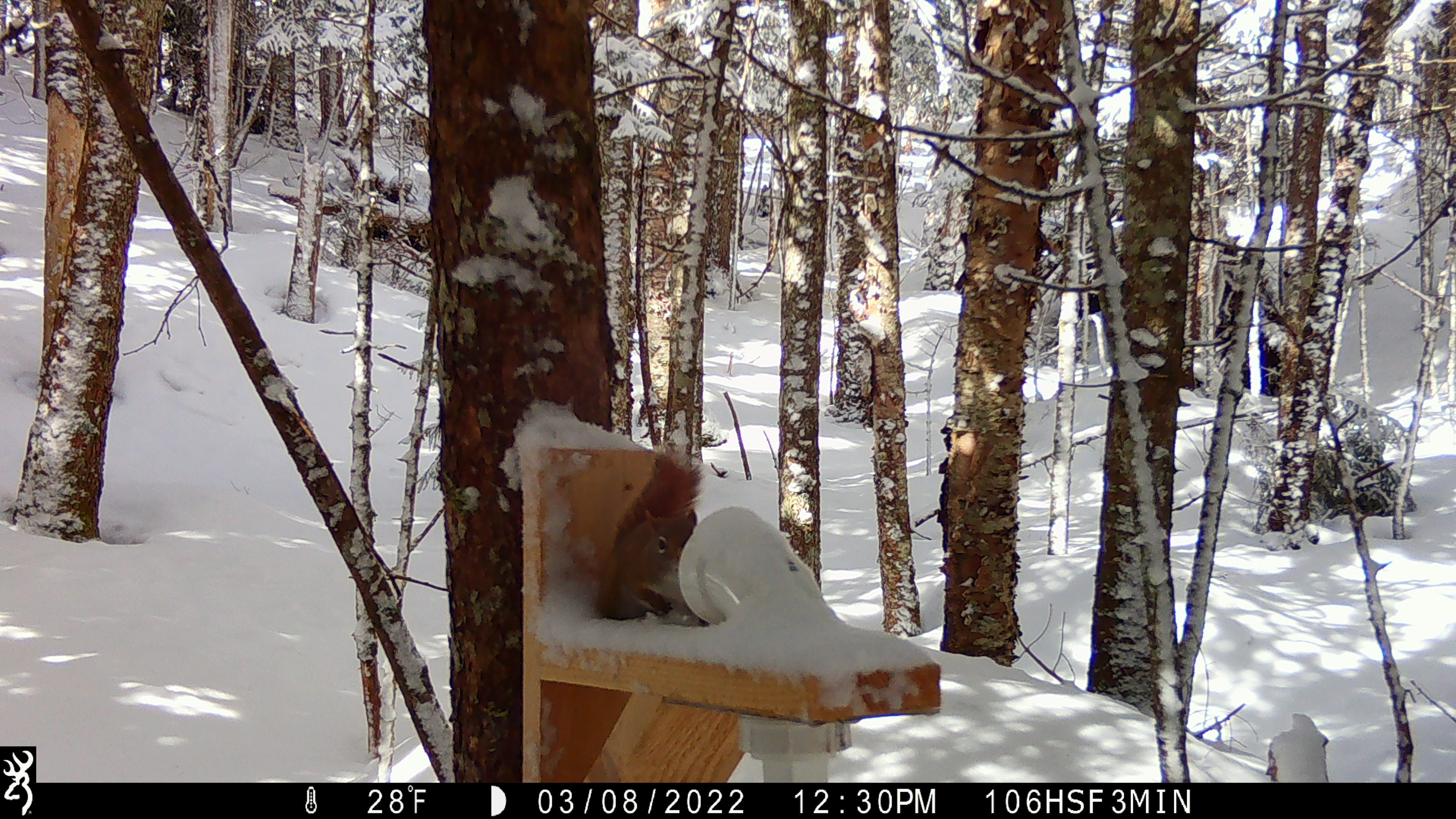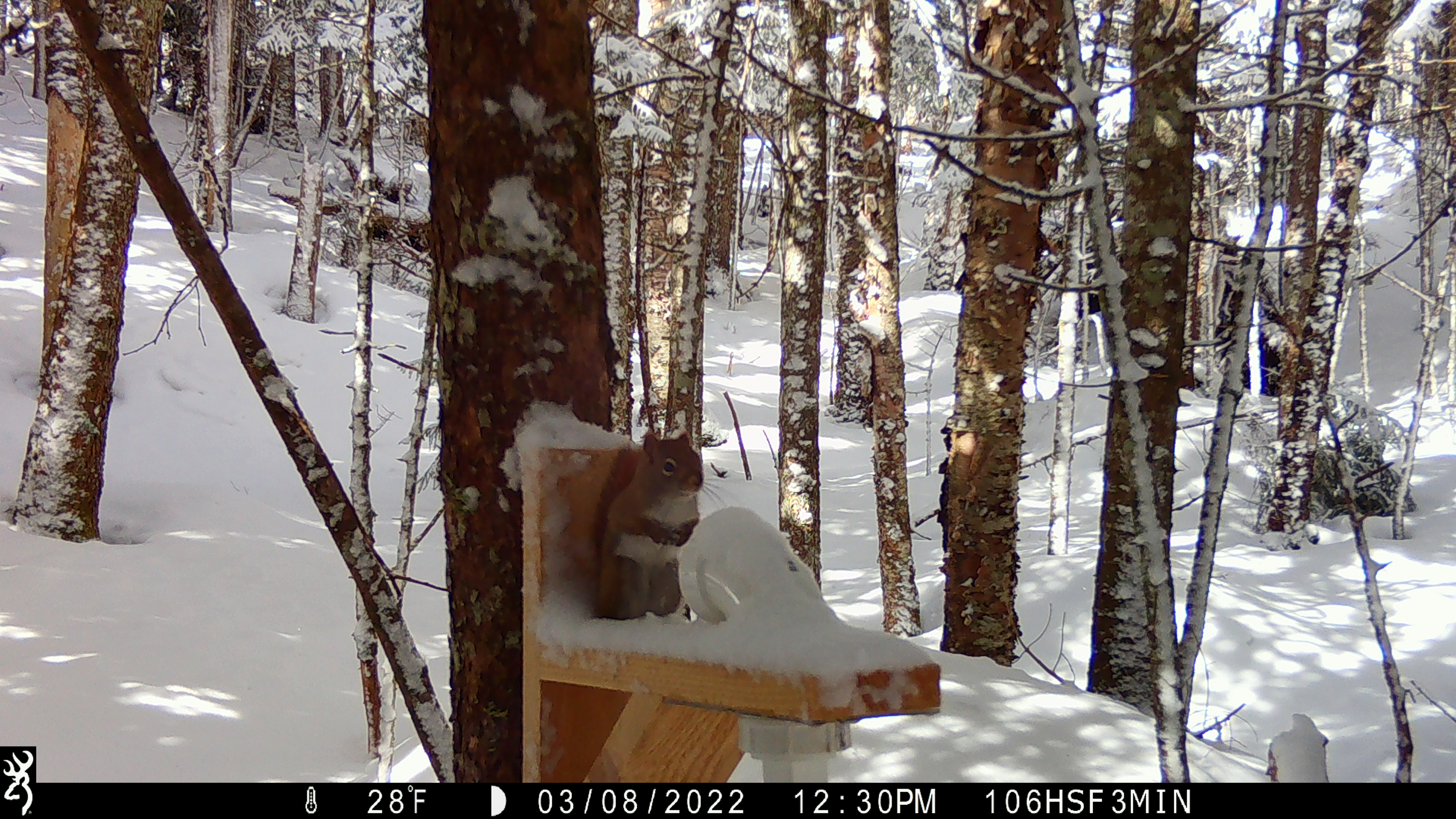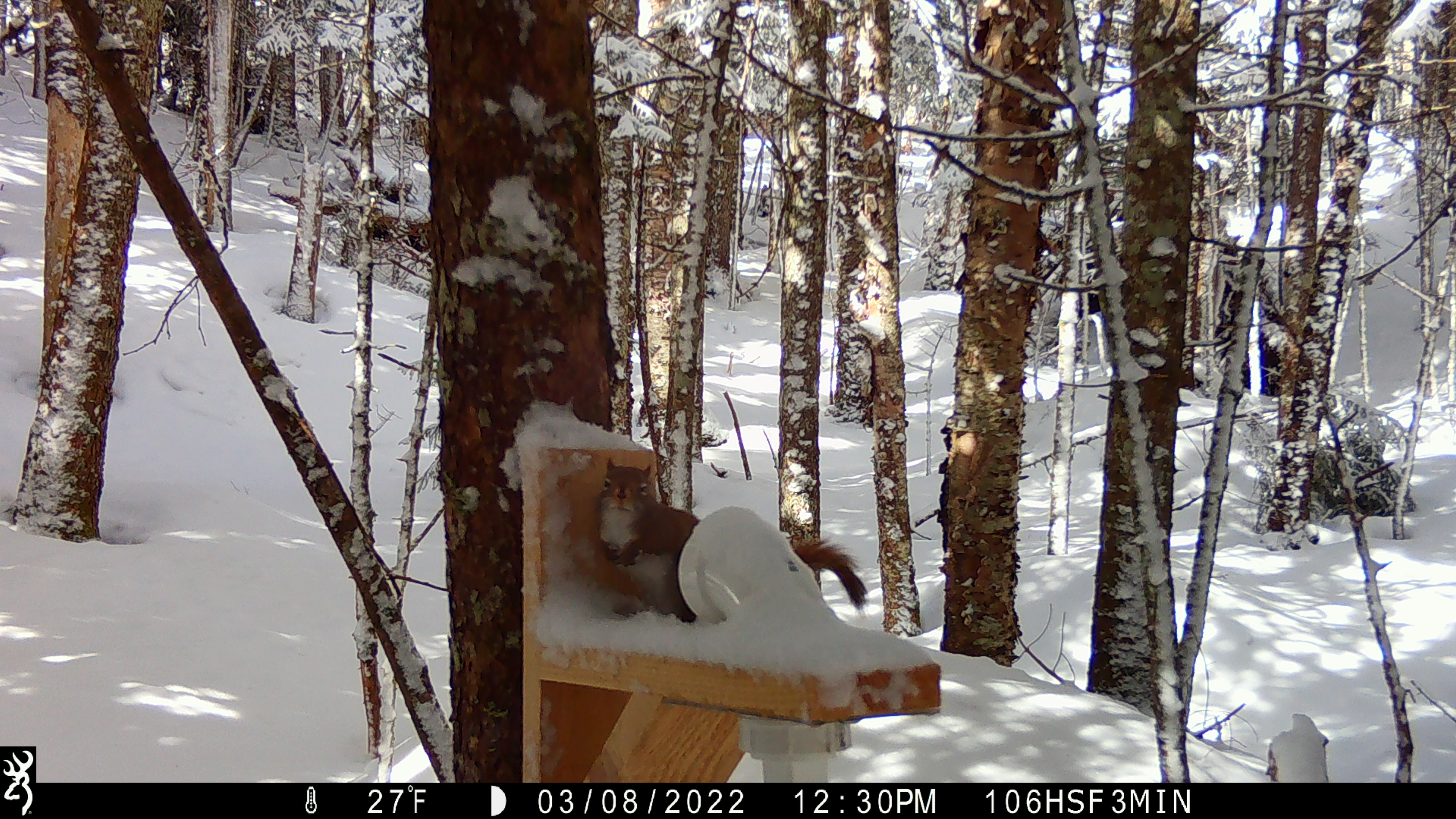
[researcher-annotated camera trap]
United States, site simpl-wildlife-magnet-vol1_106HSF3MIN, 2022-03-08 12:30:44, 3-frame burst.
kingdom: Animalia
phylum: Chordata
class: Mammalia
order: Rodentia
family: Sciuridae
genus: Tamiasciurus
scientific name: Tamiasciurus hudsonicus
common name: red squirrel